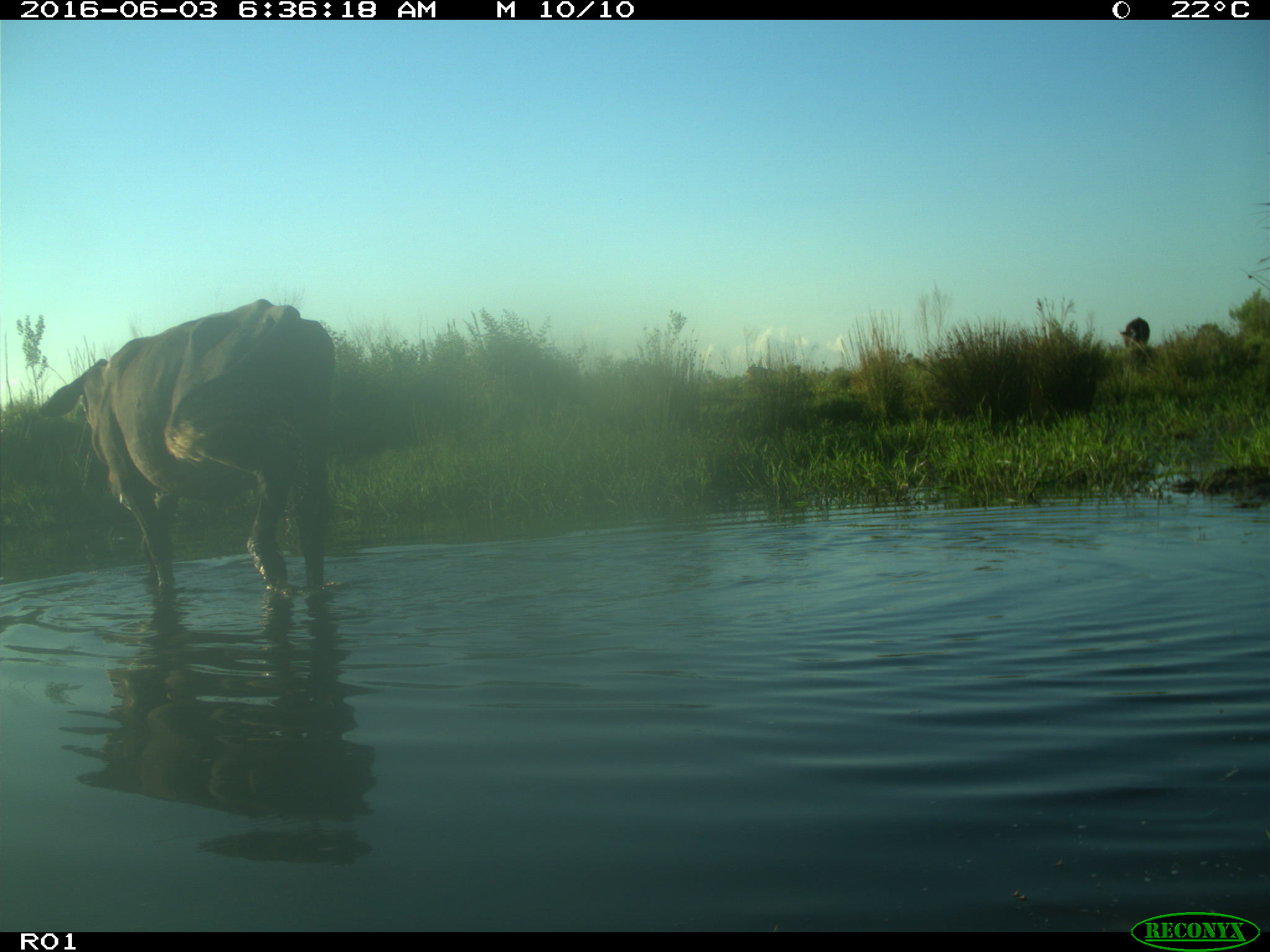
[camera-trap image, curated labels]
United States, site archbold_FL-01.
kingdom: Animalia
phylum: Chordata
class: Mammalia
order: Artiodactyla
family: Bovidae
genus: Bos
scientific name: Bos taurus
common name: domestic cow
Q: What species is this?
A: Bos taurus (domestic cow).